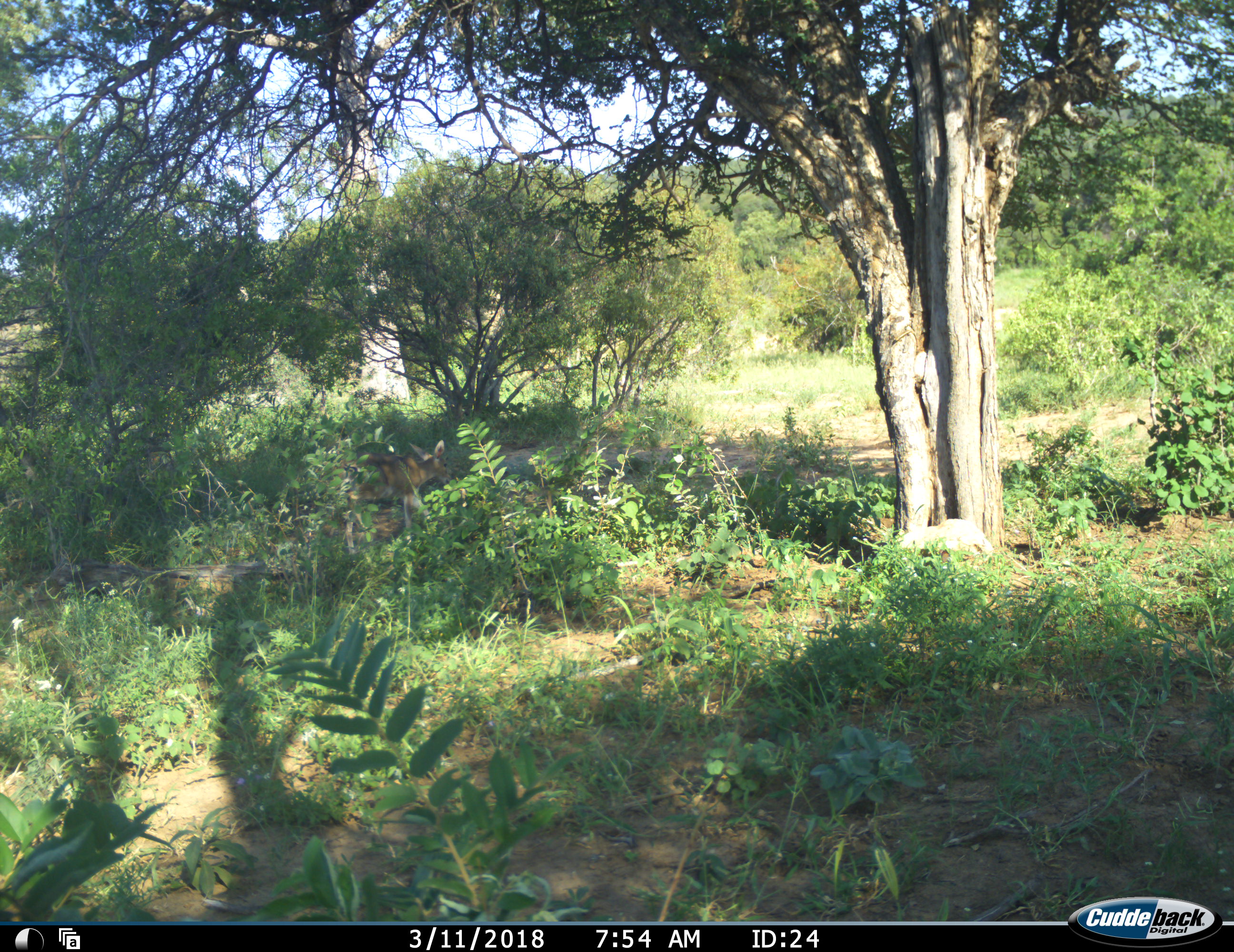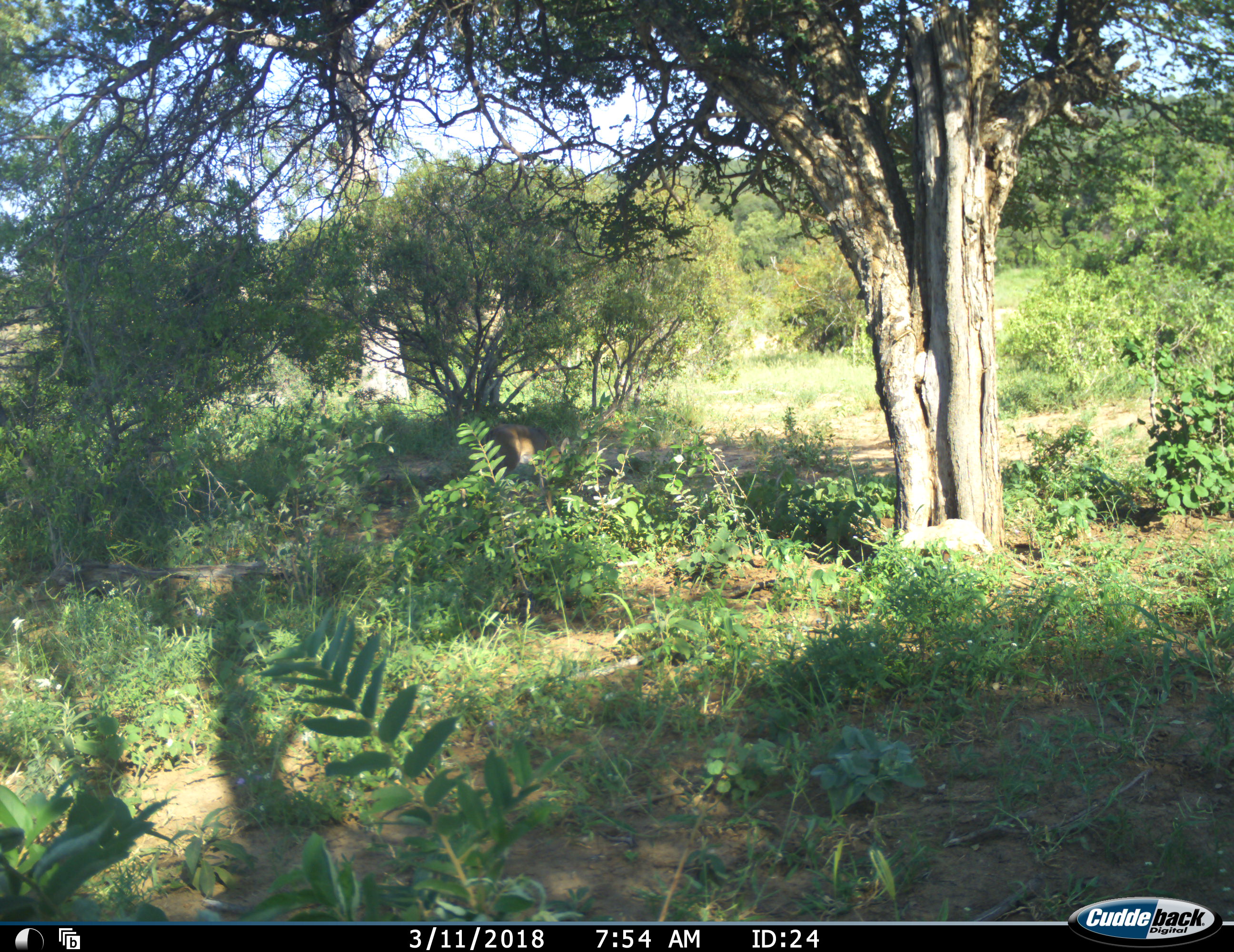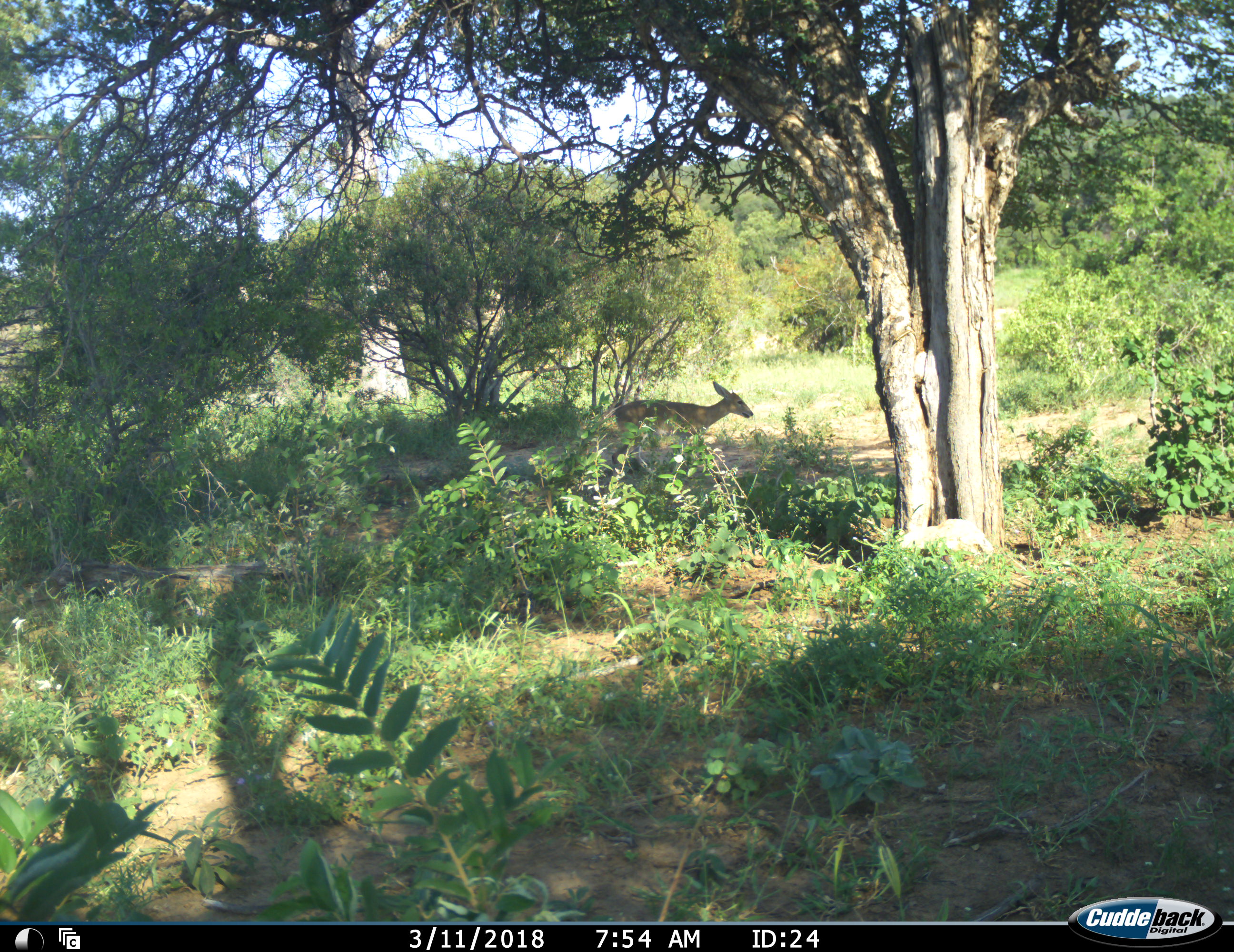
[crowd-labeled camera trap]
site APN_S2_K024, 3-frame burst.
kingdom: Animalia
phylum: Chordata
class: Mammalia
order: Artiodactyla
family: Bovidae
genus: Aepyceros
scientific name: Aepyceros melampus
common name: impala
Impala (Aepyceros melampus), count 1. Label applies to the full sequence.